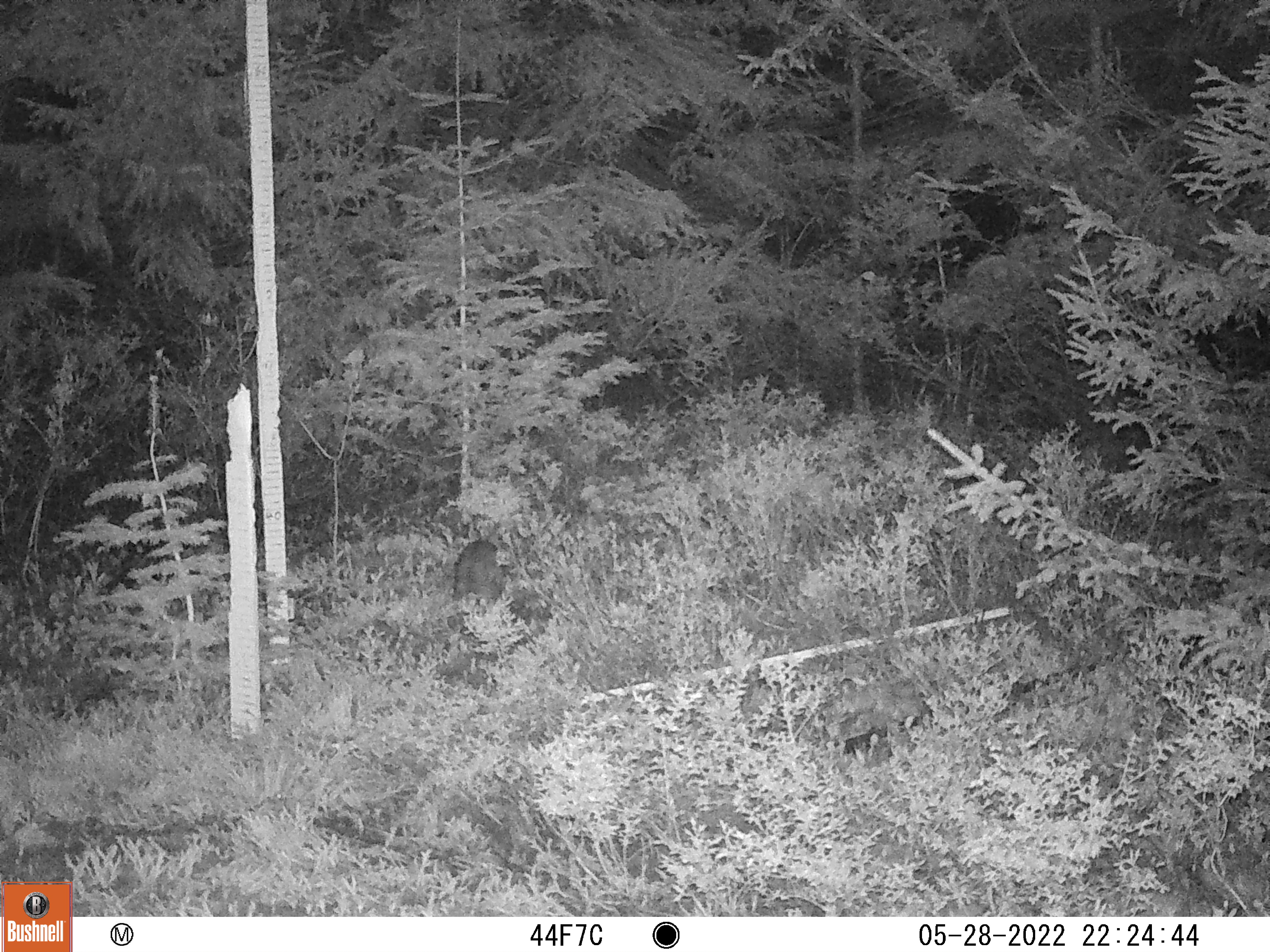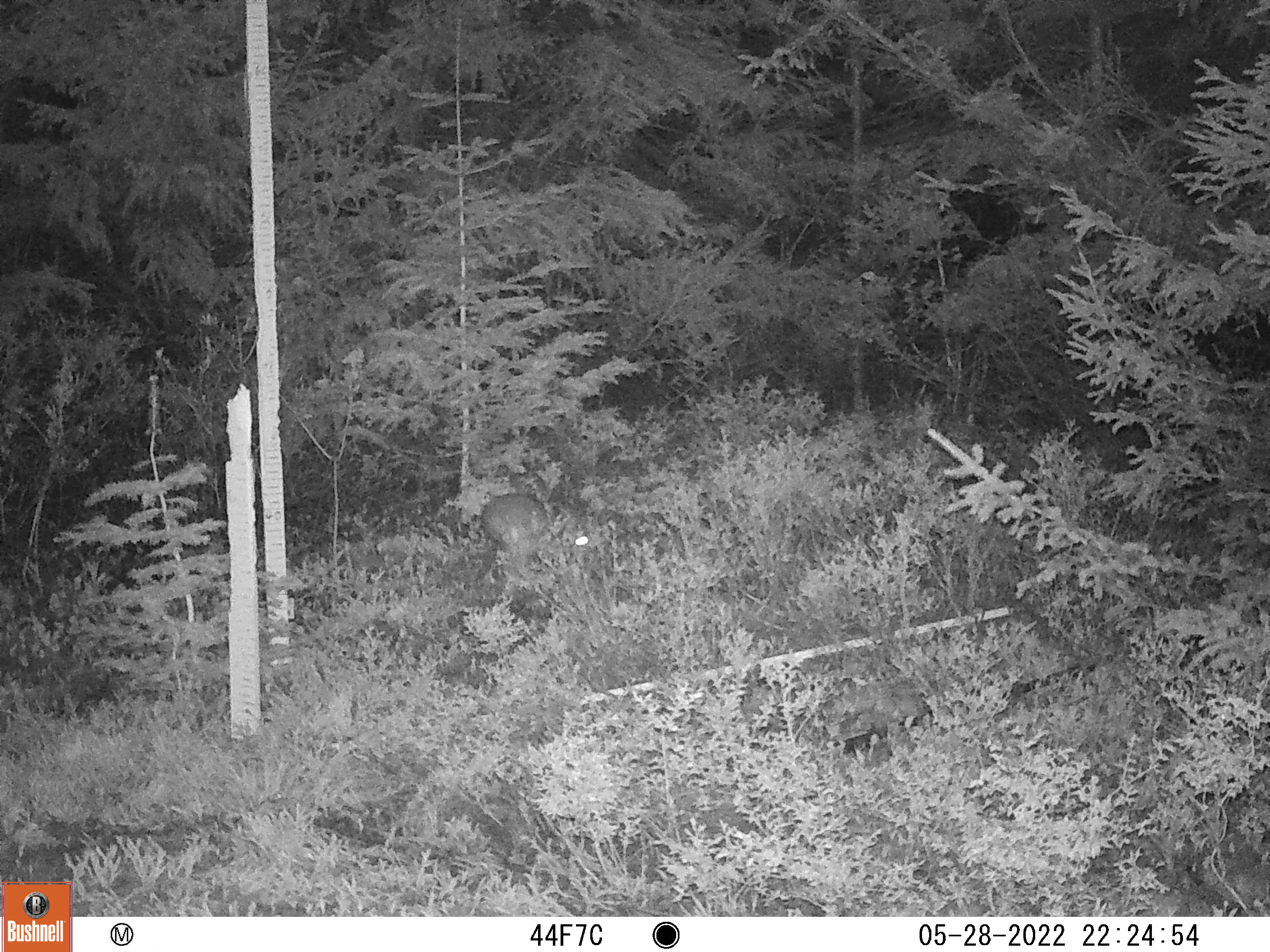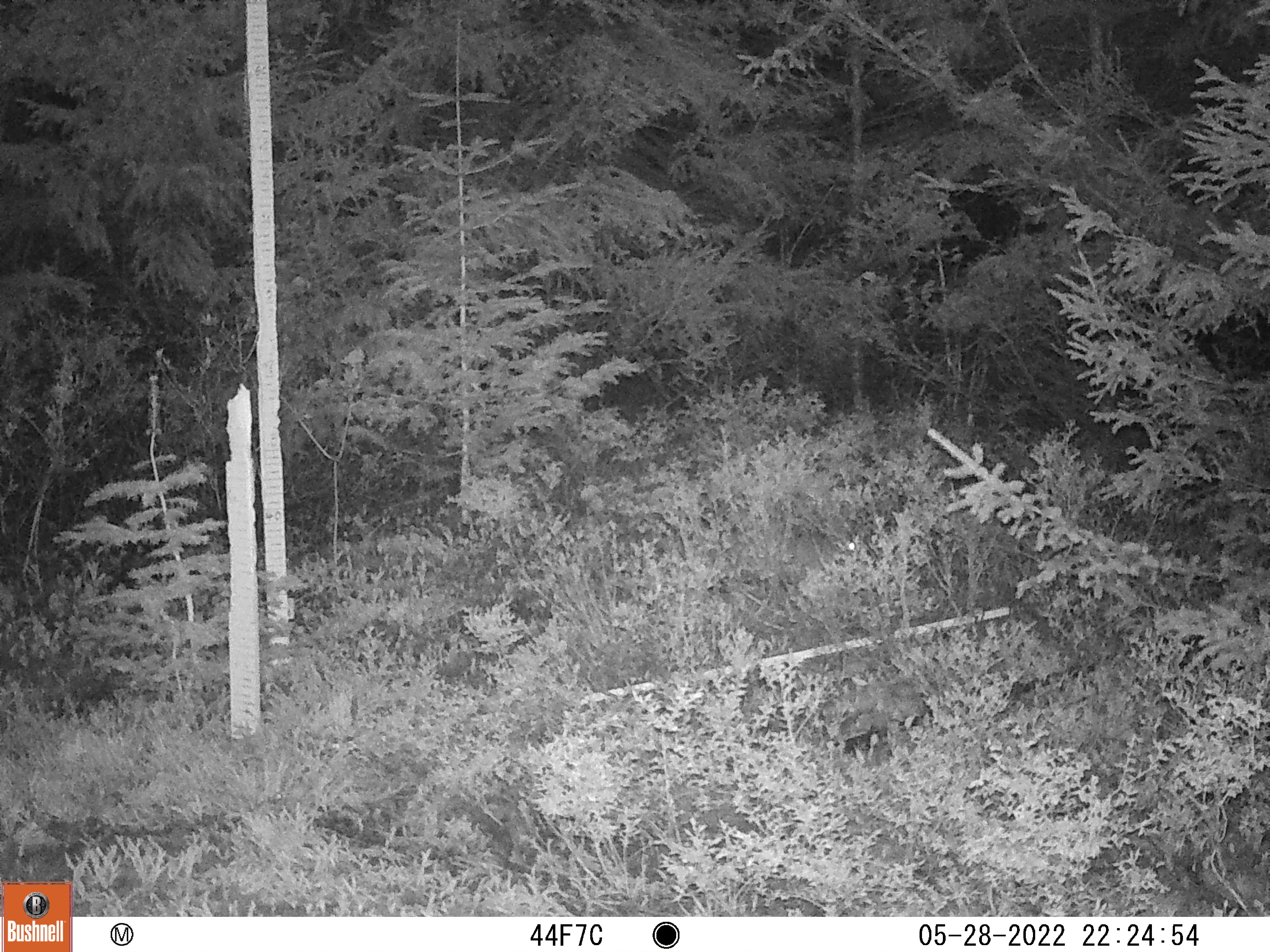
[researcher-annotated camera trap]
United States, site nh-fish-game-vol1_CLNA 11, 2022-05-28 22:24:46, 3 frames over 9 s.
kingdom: Animalia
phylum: Chordata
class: Mammalia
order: Lagomorpha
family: Leporidae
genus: Lepus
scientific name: Lepus americanus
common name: snowshoe hare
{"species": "snowshoe hare (Lepus americanus)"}